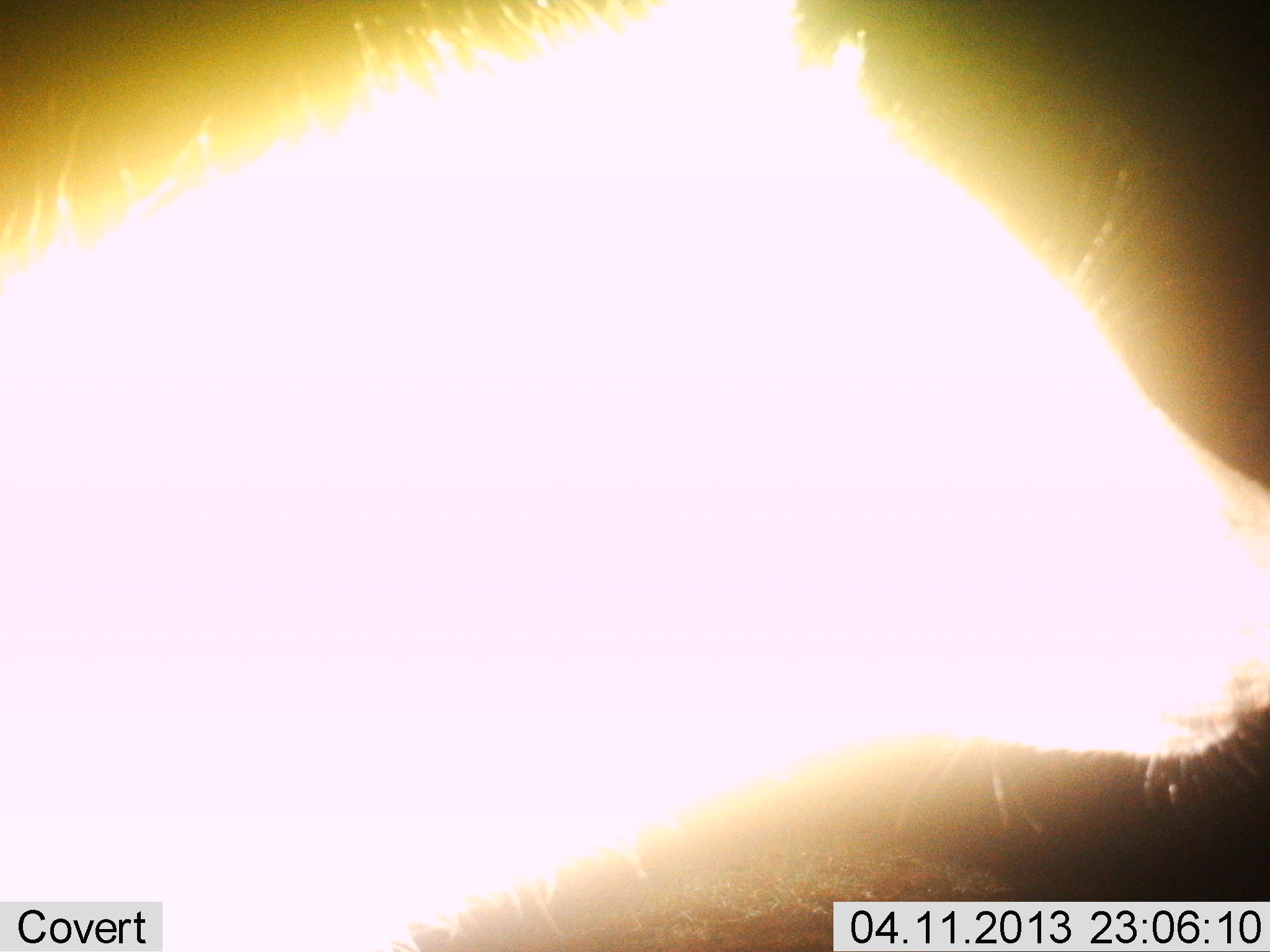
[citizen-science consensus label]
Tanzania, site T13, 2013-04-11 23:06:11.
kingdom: Animalia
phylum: Chordata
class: Mammalia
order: Carnivora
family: Hyaenidae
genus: Crocuta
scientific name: Crocuta crocuta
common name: spotted hyena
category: hyenaspotted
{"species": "hyenaspotted (spotted hyena) (Crocuta crocuta)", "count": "1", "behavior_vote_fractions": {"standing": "80%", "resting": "7%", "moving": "13%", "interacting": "0%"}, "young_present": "0%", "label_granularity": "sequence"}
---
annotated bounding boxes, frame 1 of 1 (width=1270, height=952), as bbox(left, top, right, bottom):
animal: bbox(2, 0, 1269, 951)